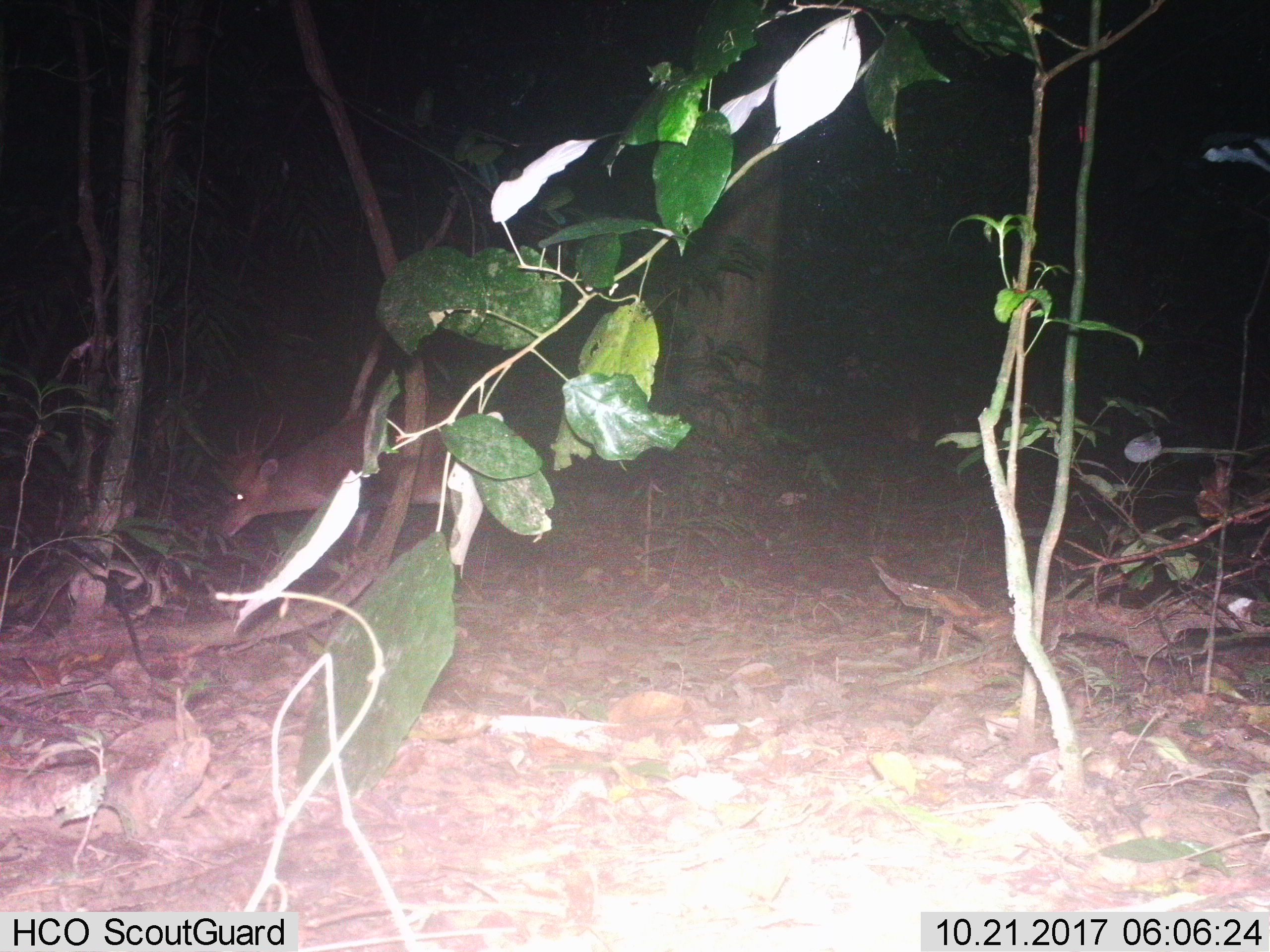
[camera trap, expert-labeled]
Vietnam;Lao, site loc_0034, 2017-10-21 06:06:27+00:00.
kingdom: Animalia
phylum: Chordata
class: Mammalia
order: Artiodactyla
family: Cervidae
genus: Muntiacus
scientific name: Muntiacus vuquangensis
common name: large-antlered muntjac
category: large antlered muntjac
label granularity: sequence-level